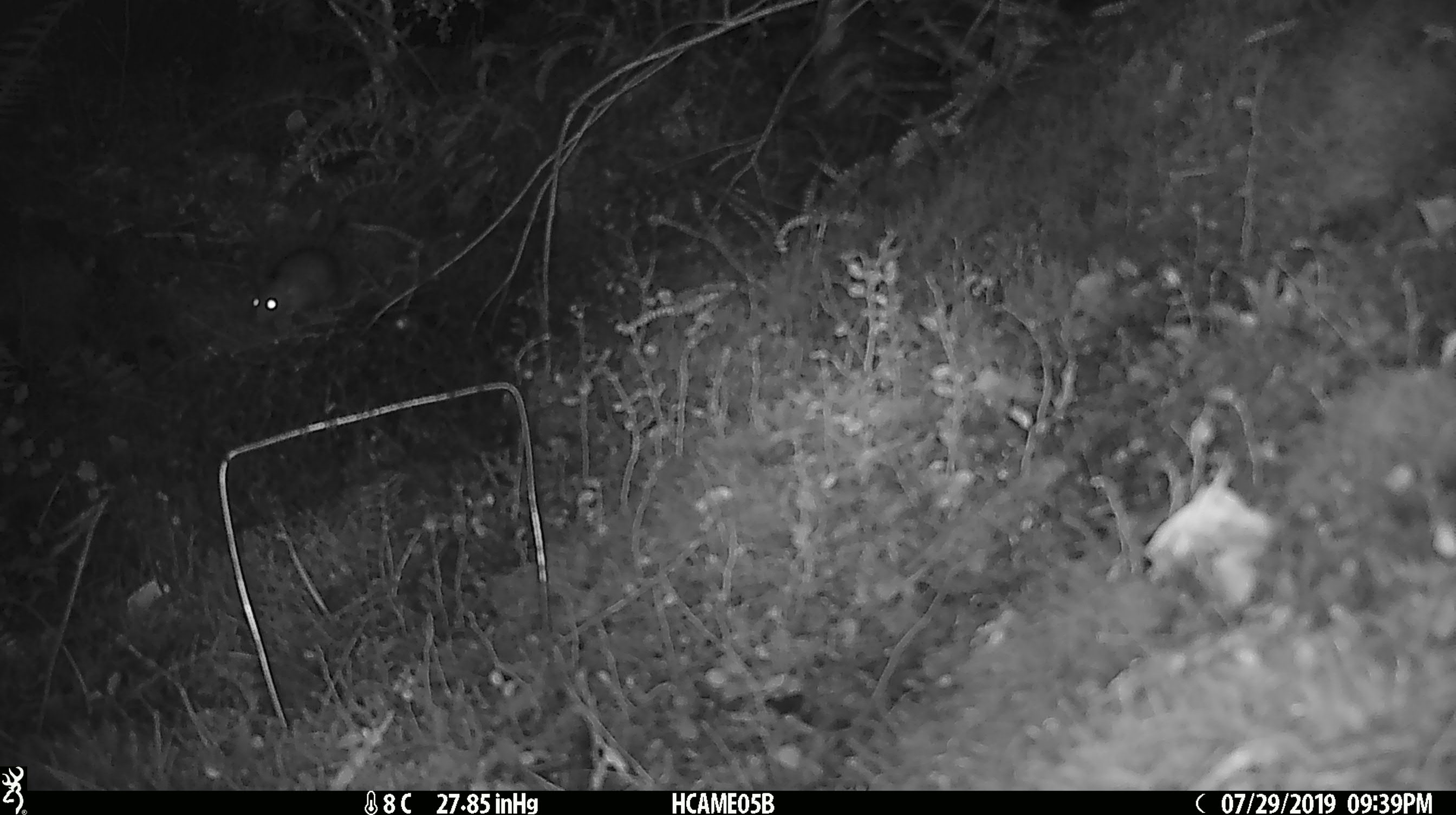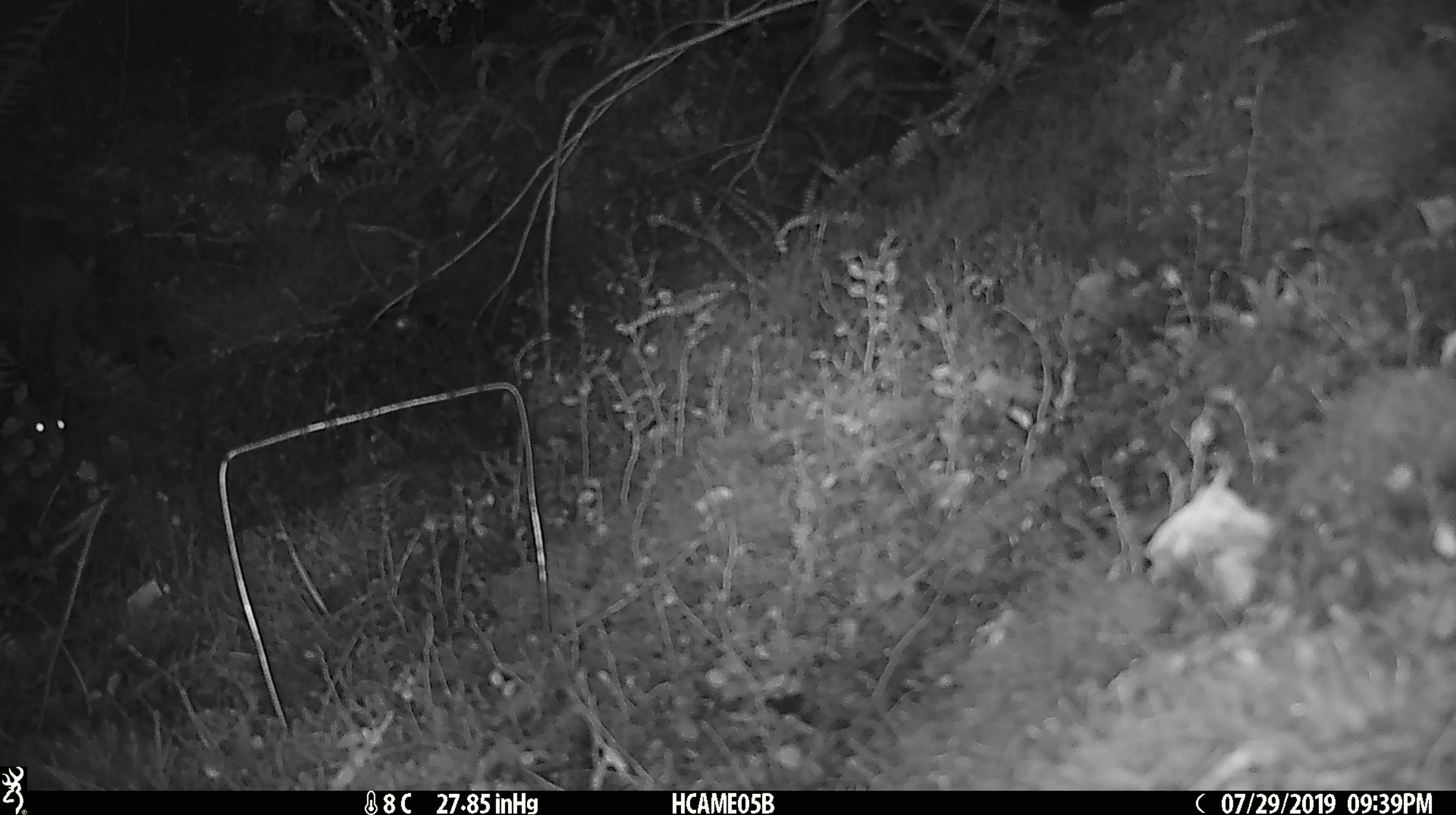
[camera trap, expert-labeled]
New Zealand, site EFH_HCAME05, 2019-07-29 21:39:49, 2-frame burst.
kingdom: Animalia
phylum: Chordata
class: Mammalia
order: Rodentia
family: Muridae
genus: Rattus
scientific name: Rattus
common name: rat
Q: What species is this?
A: Rat (Rattus).